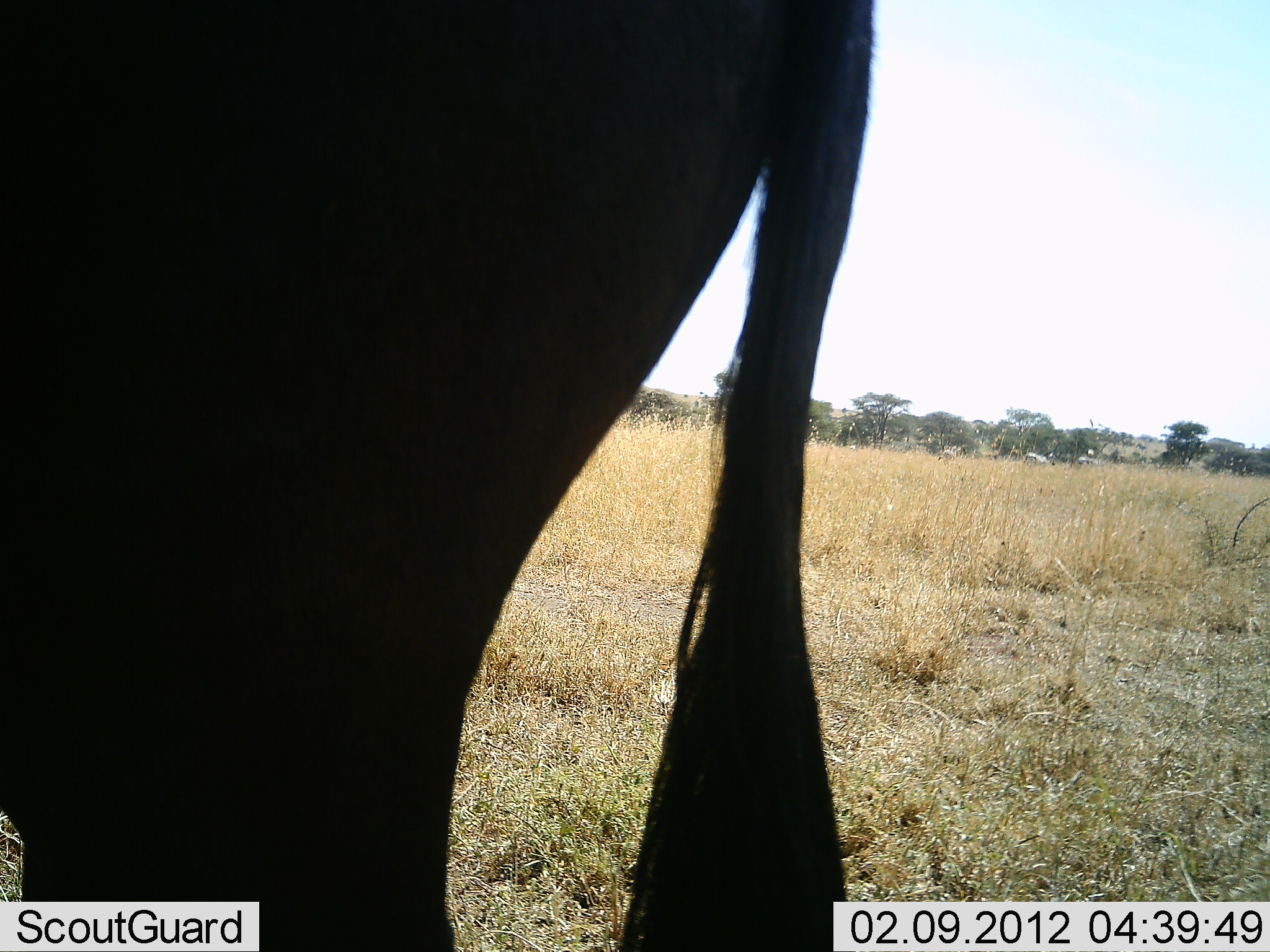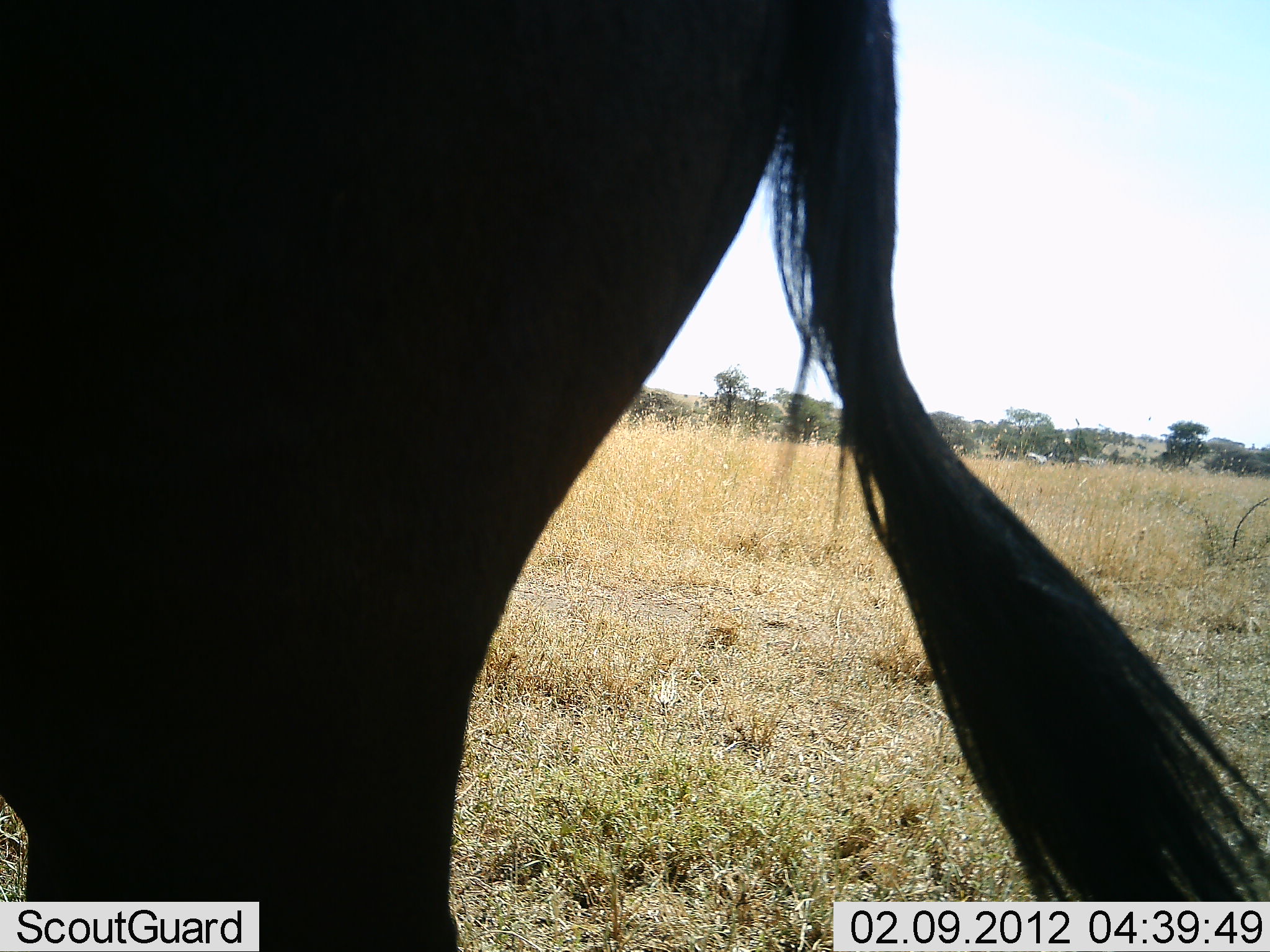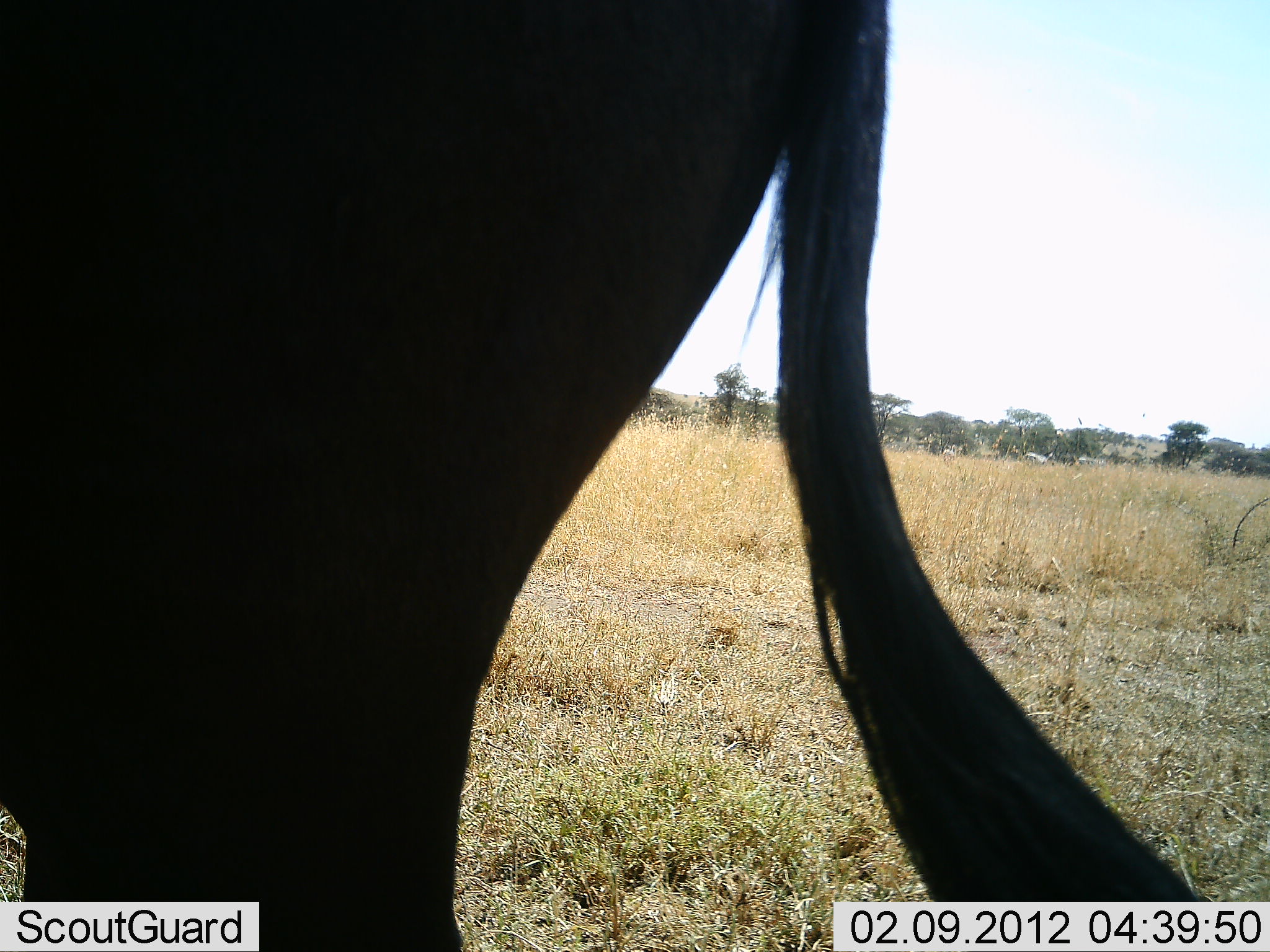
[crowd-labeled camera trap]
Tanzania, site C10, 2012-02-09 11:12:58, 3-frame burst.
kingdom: Animalia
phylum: Chordata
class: Mammalia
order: Artiodactyla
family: Bovidae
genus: Connochaetes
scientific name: Connochaetes taurinus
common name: blue wildebeest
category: wildebeest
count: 1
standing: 100%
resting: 0%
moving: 0%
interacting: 0%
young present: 0%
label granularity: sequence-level